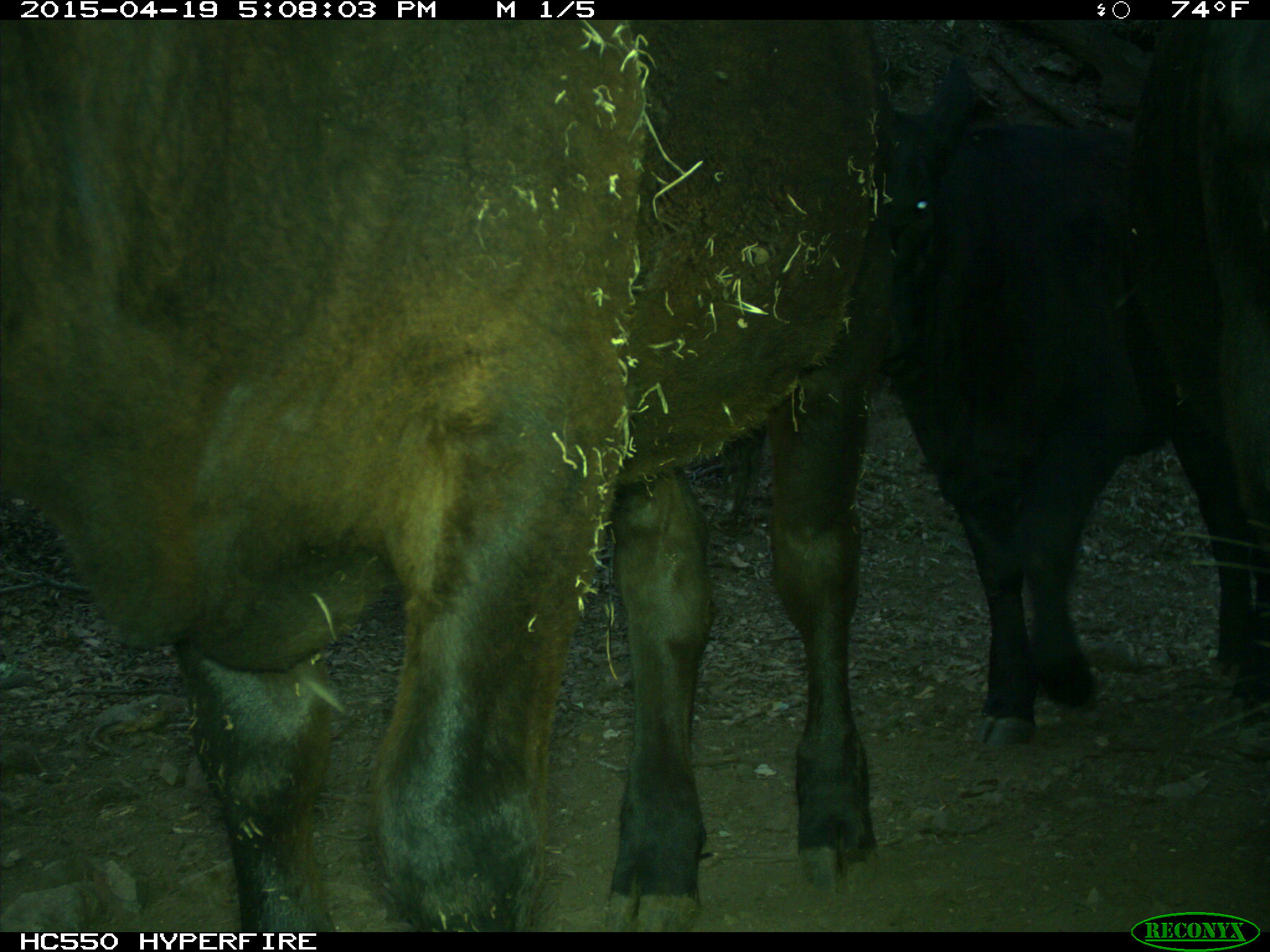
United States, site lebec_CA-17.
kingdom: Animalia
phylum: Chordata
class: Mammalia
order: Artiodactyla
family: Bovidae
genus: Bos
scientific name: Bos taurus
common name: domestic cow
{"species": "Bos taurus (domestic cow)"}